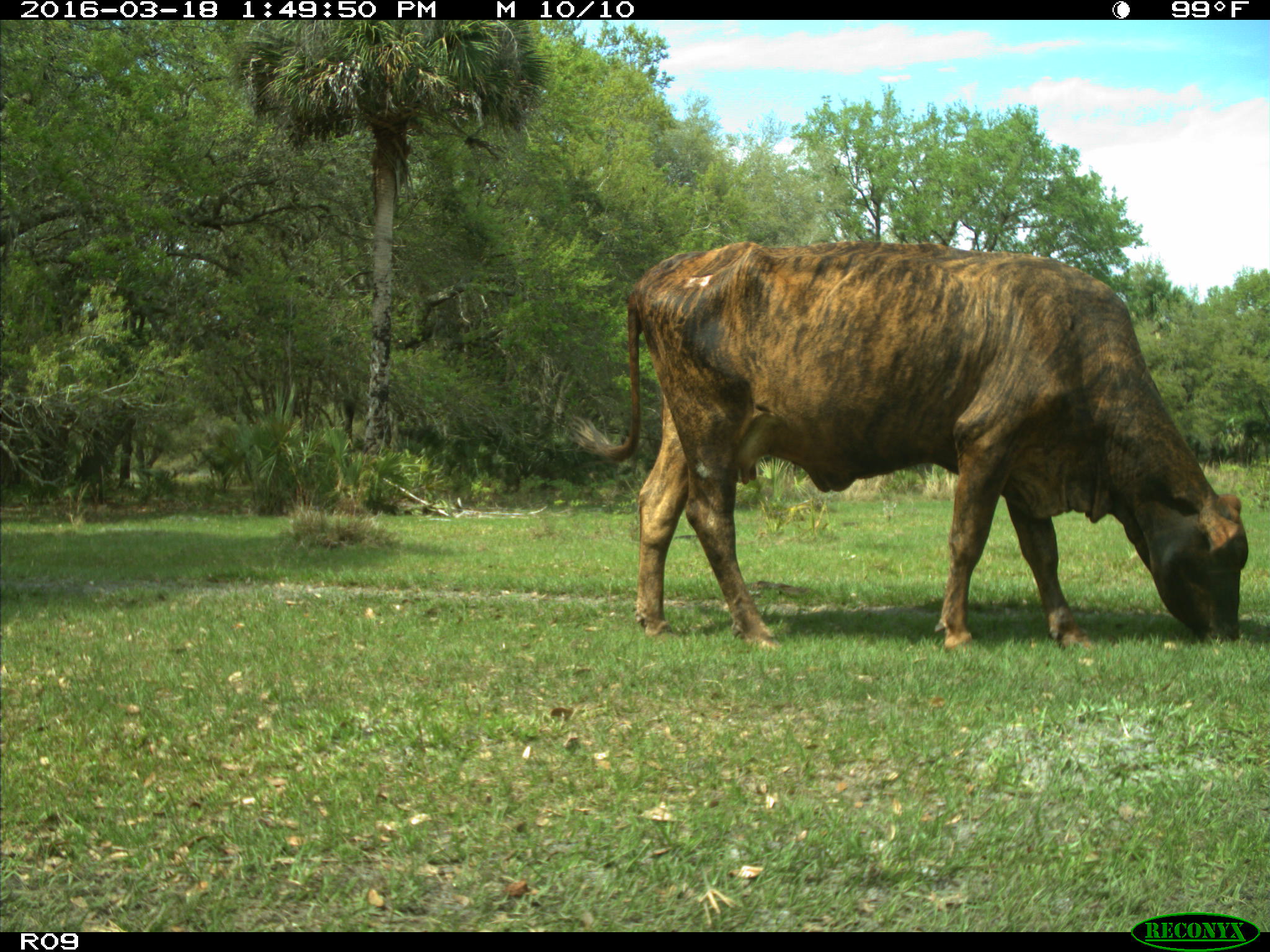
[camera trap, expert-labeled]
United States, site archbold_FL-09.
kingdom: Animalia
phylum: Chordata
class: Mammalia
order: Artiodactyla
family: Bovidae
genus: Bos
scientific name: Bos taurus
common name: domestic cow